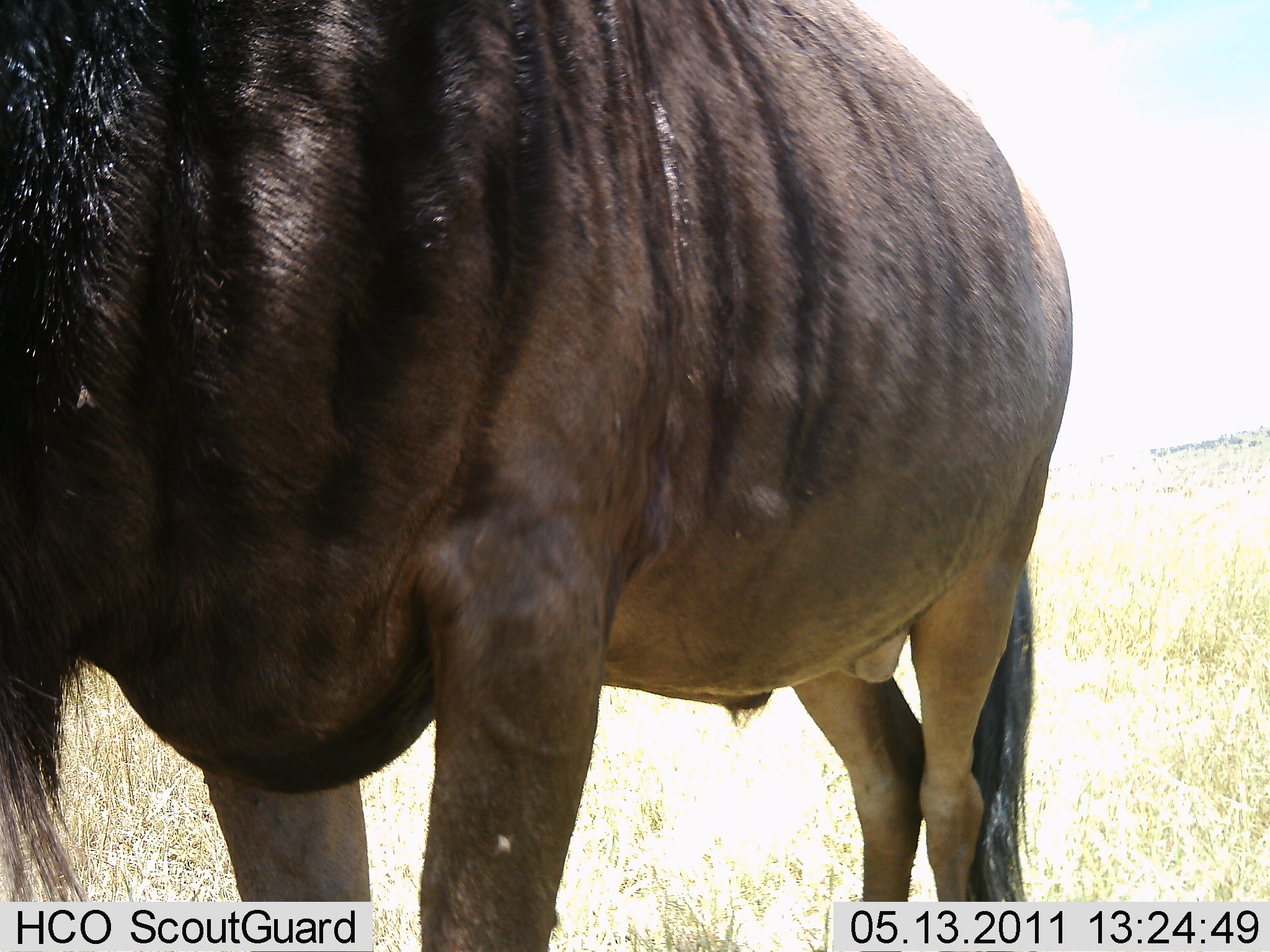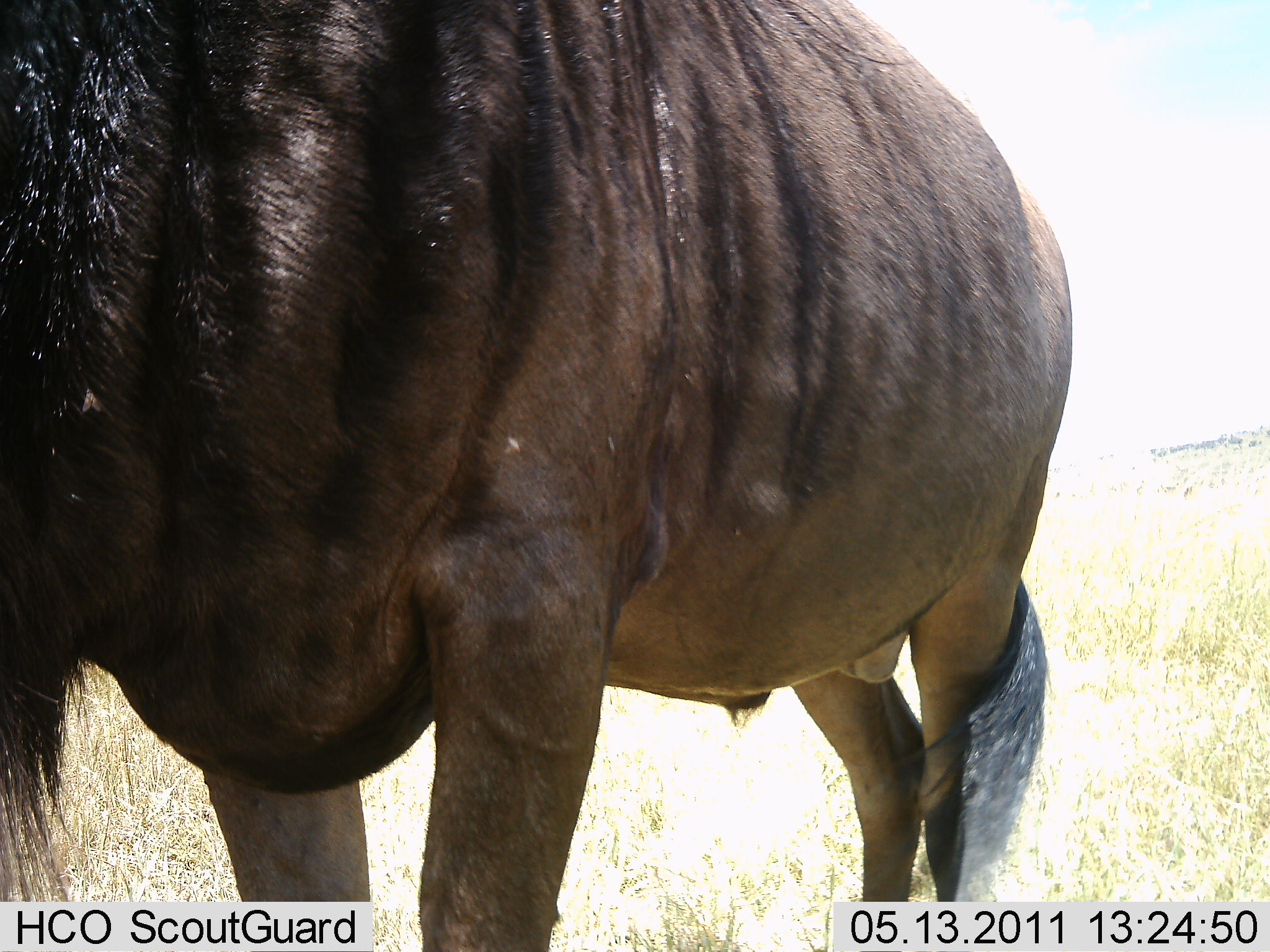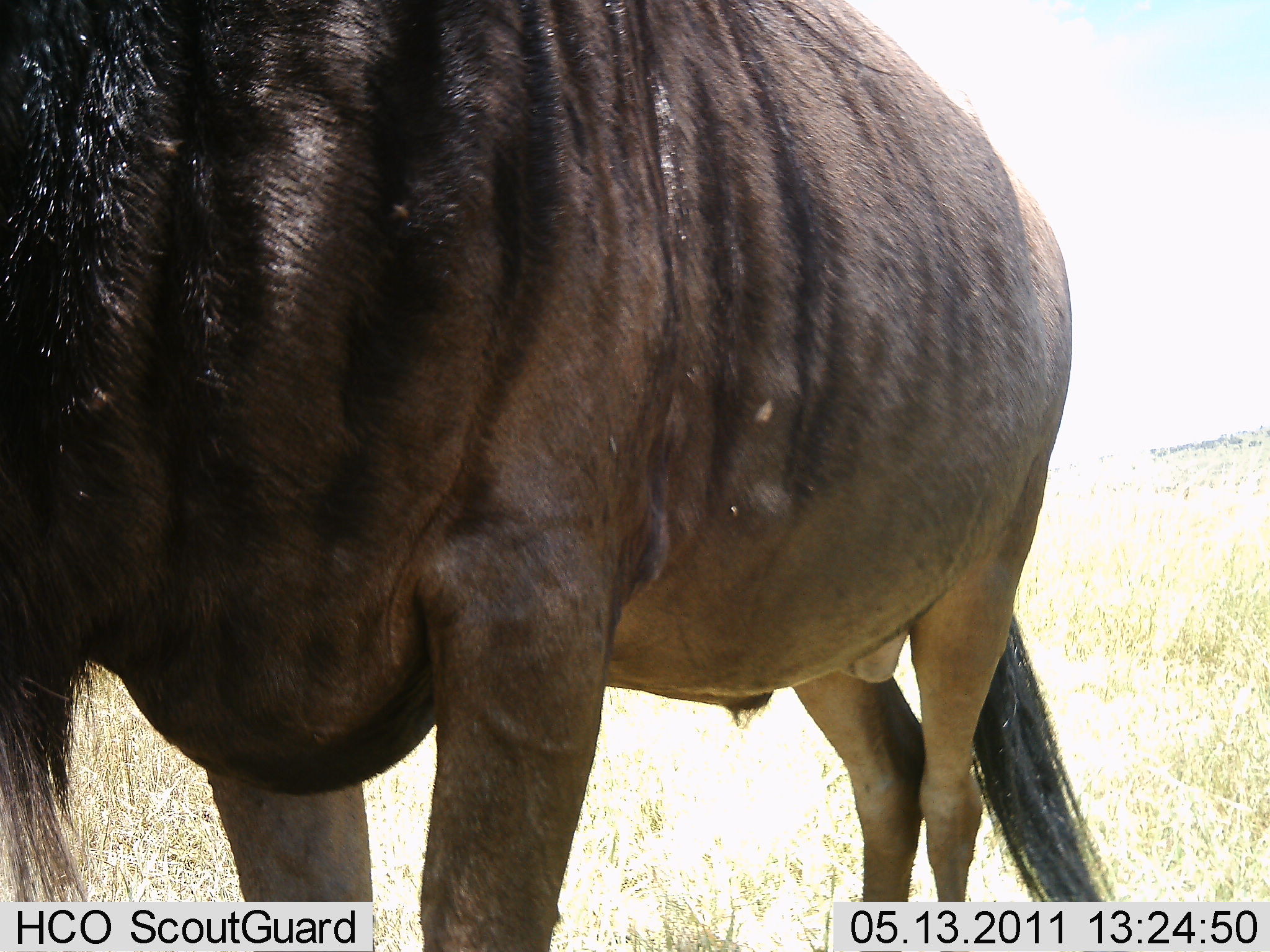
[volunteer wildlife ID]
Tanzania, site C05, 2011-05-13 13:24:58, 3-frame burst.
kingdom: Animalia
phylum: Chordata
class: Mammalia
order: Artiodactyla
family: Bovidae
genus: Connochaetes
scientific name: Connochaetes taurinus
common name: blue wildebeest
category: wildebeest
Wildebeest (blue wildebeest) (Connochaetes taurinus), count 1. Behavior (volunteer vote fractions): standing 100%, resting 0%, moving 0%, interacting 0%. Young present (vote fraction): 0%. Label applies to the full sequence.